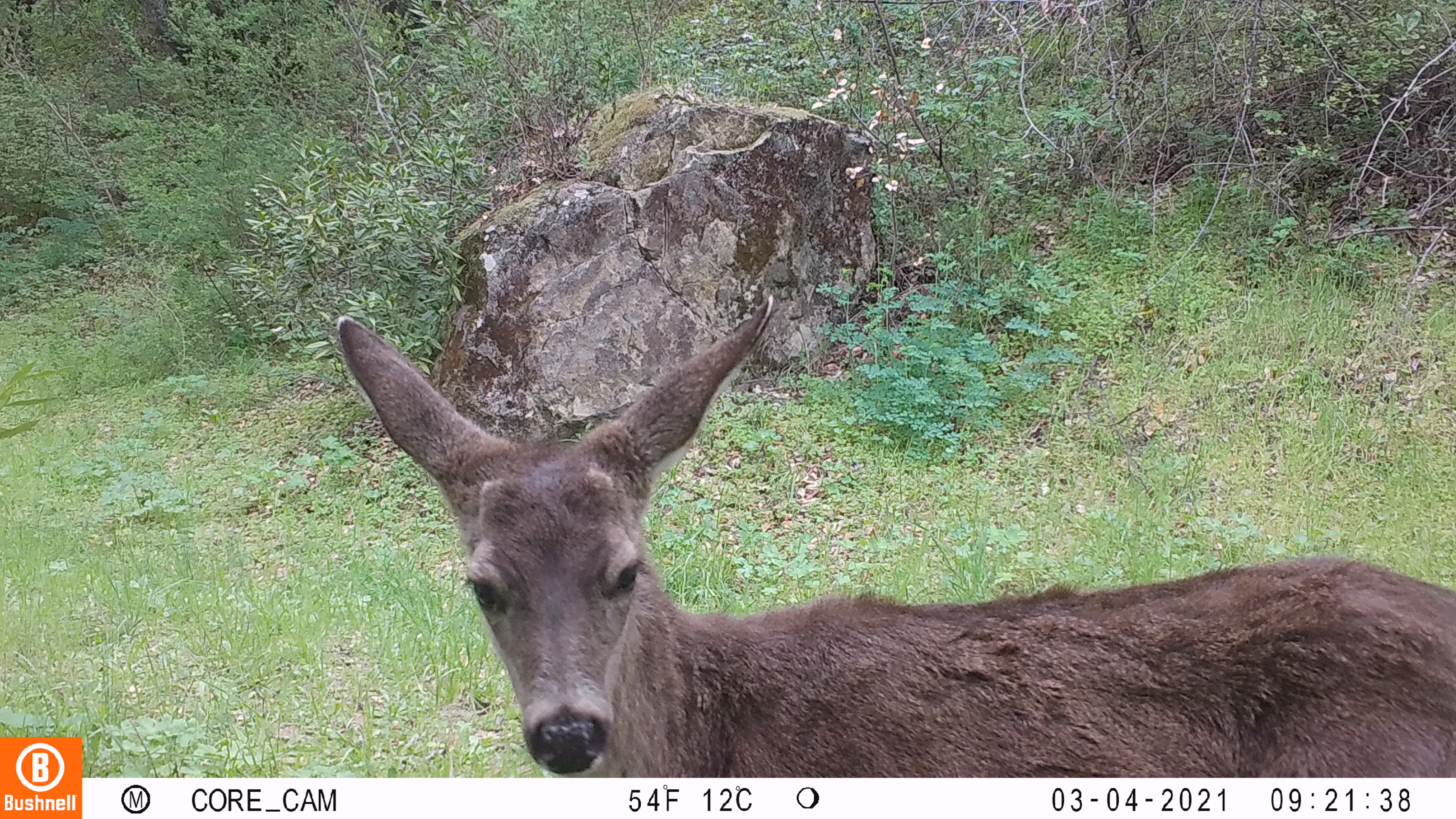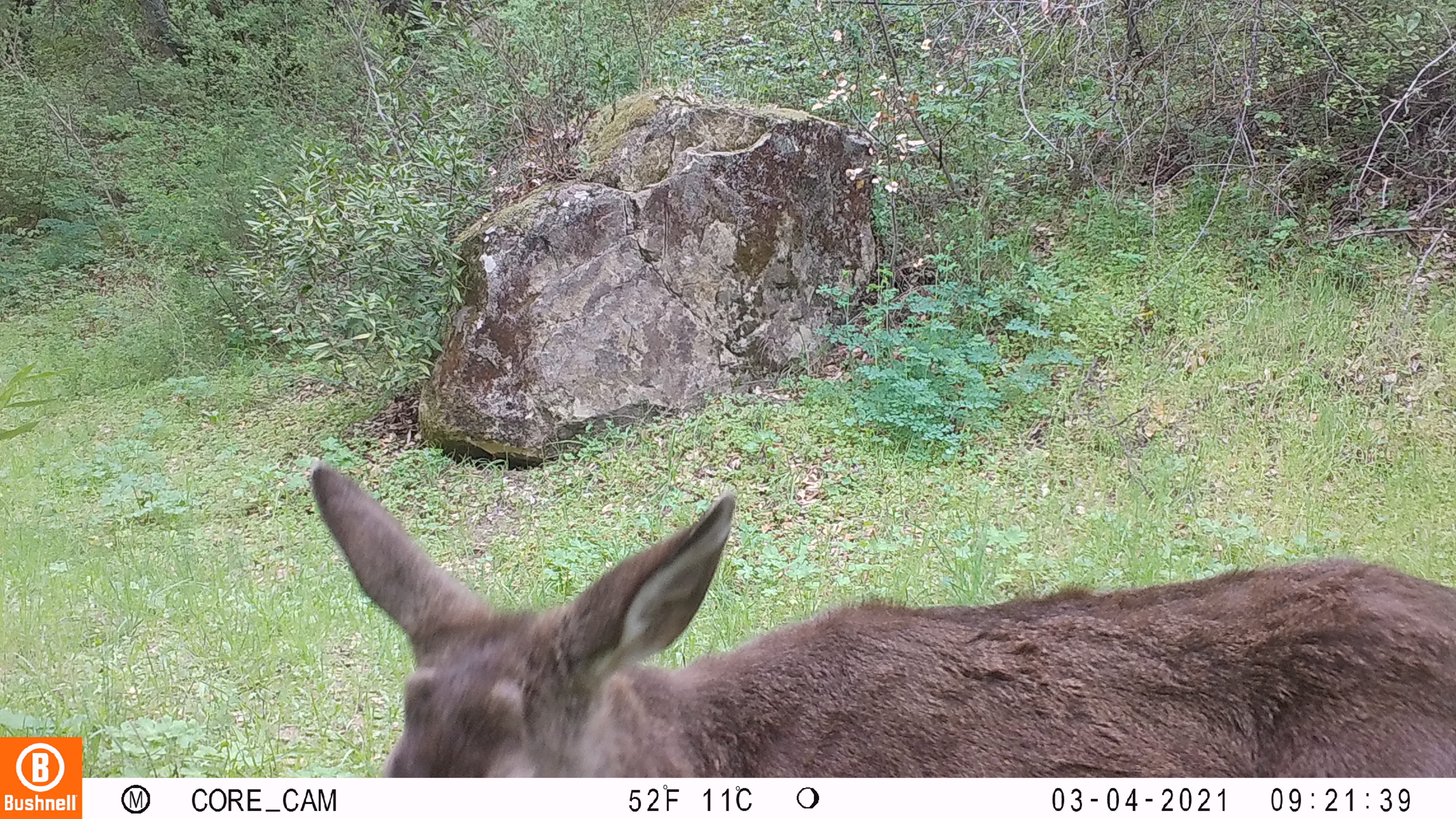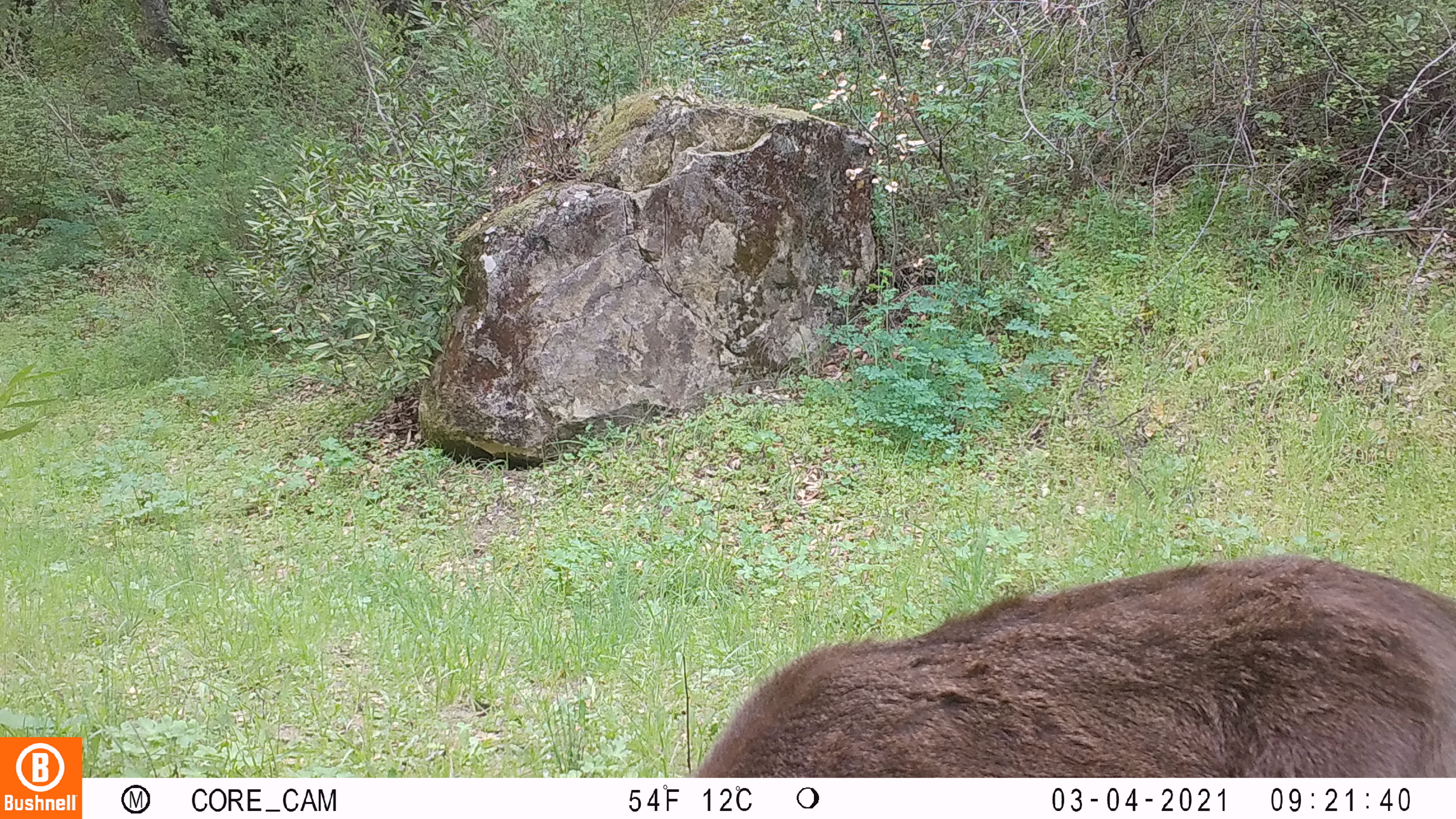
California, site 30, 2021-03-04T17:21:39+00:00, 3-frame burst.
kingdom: Animalia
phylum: Chordata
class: Mammalia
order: Artiodactyla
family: Cervidae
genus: Odocoileus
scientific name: Odocoileus hemionus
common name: mule deer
Mule deer (Odocoileus hemionus).